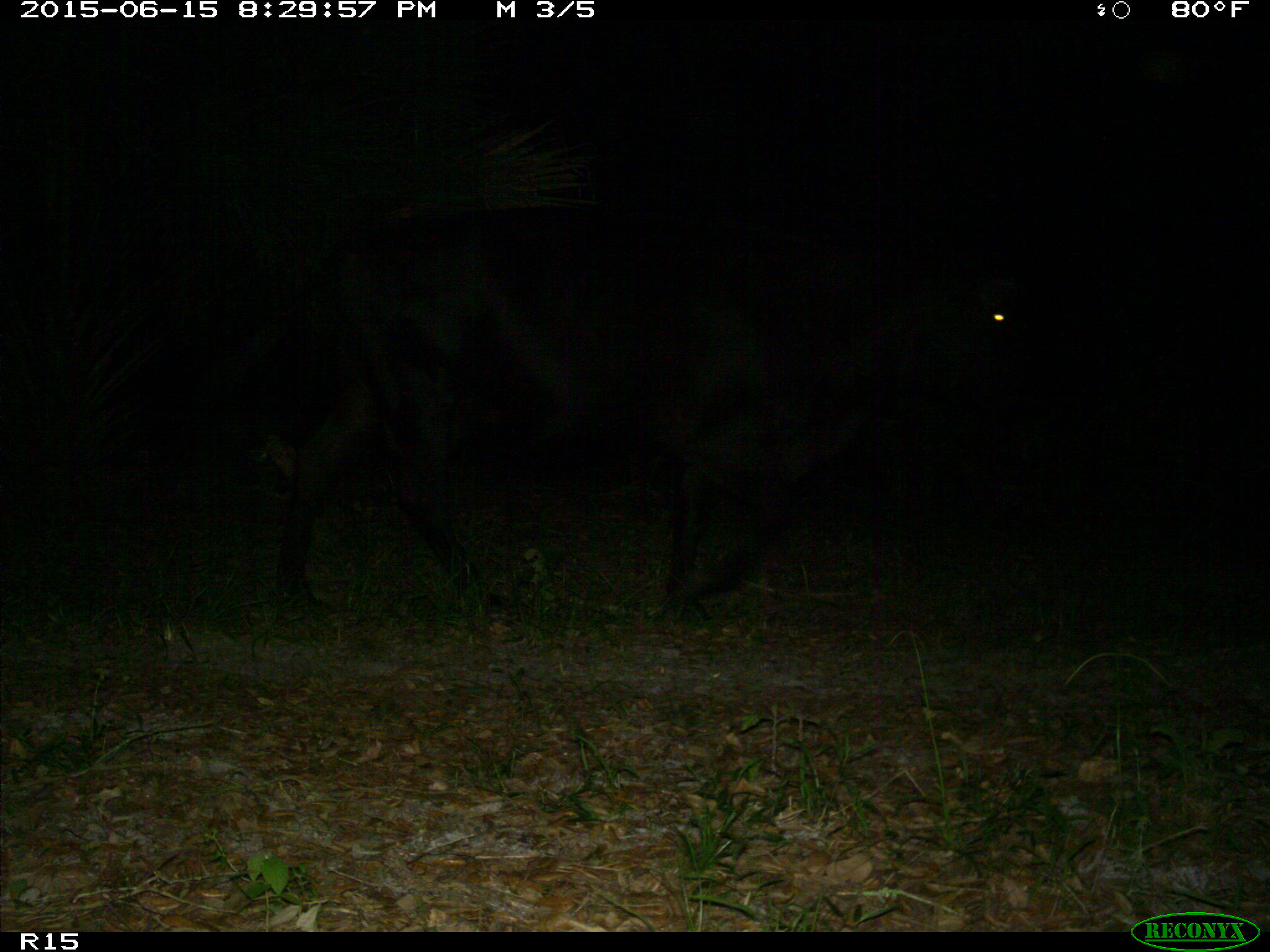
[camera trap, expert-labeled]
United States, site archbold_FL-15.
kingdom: Animalia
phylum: Chordata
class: Mammalia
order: Artiodactyla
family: Bovidae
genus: Bos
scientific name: Bos taurus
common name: domestic cow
Bos taurus (domestic cow).